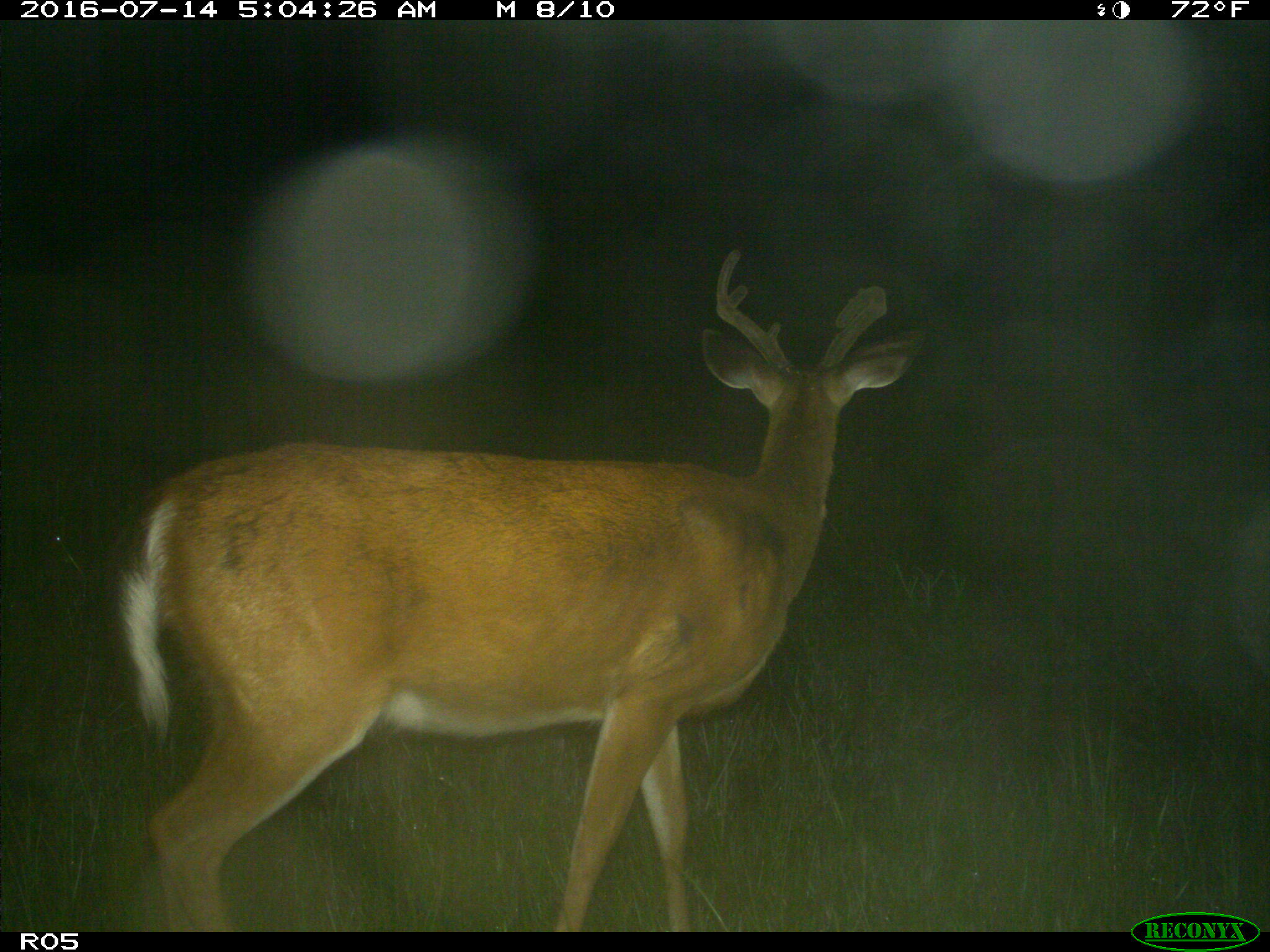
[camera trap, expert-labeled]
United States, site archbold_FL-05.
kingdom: Animalia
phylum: Chordata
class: Mammalia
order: Artiodactyla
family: Cervidae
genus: Odocoileus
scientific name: Odocoileus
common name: deer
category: unidentified deer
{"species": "unidentified deer (deer) (Odocoileus)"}